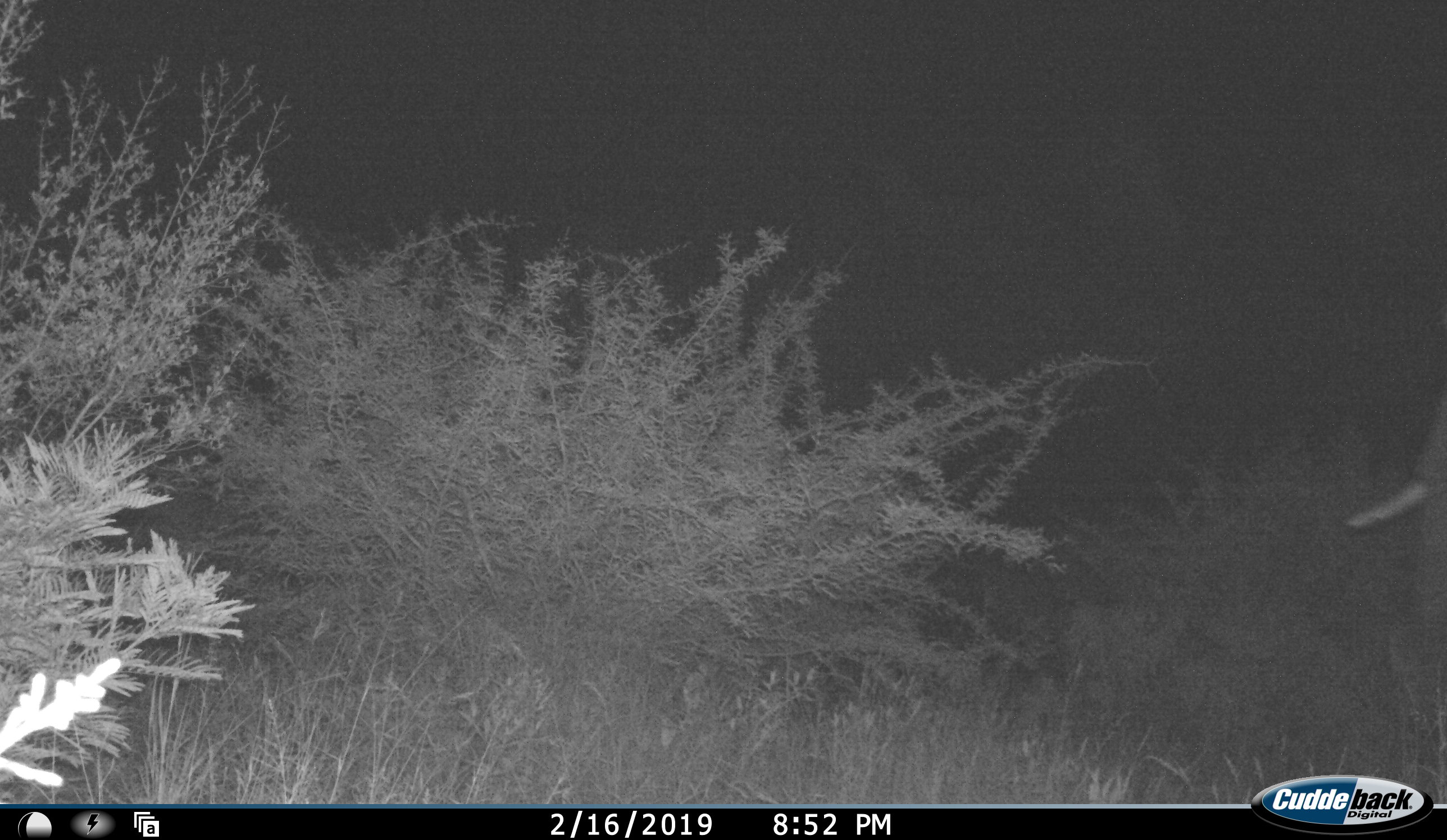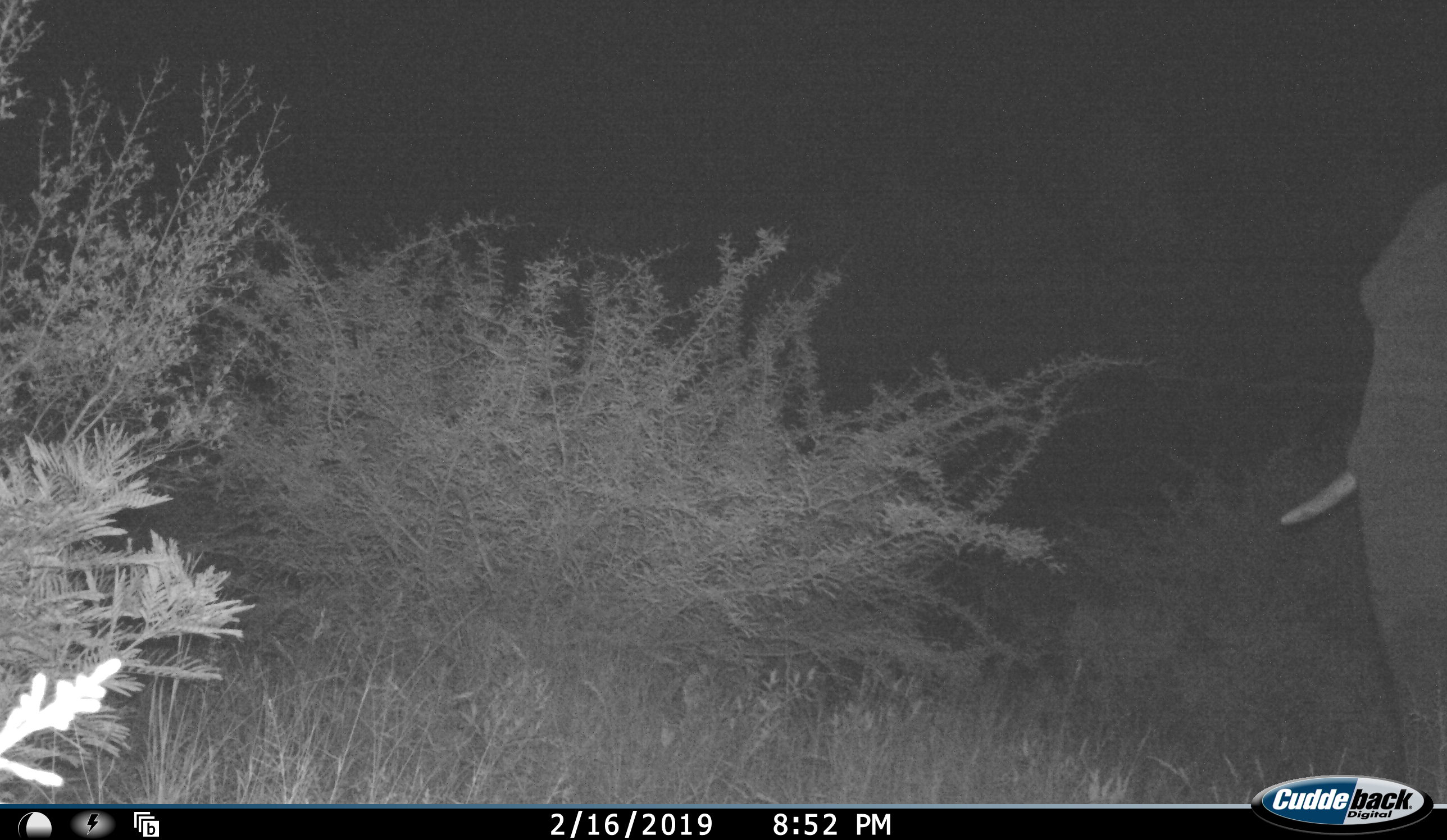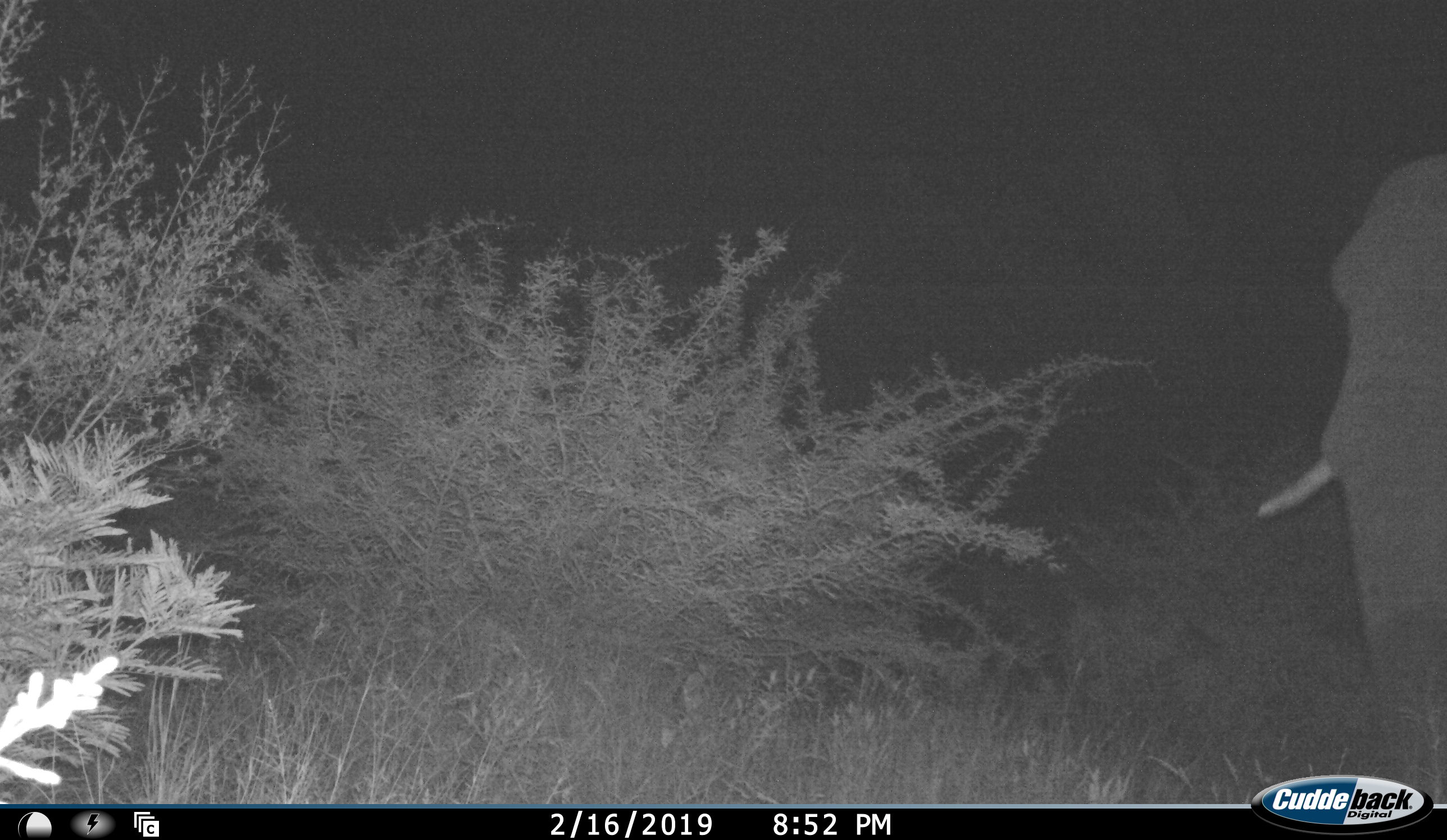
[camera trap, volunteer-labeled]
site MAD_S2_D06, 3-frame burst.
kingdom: Animalia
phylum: Chordata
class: Mammalia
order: Proboscidea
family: Elephantidae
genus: Loxodonta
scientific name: Loxodonta africana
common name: african bush elephant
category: elephant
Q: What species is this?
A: Elephant (african bush elephant) (Loxodonta africana).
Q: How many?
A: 1.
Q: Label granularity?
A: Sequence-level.